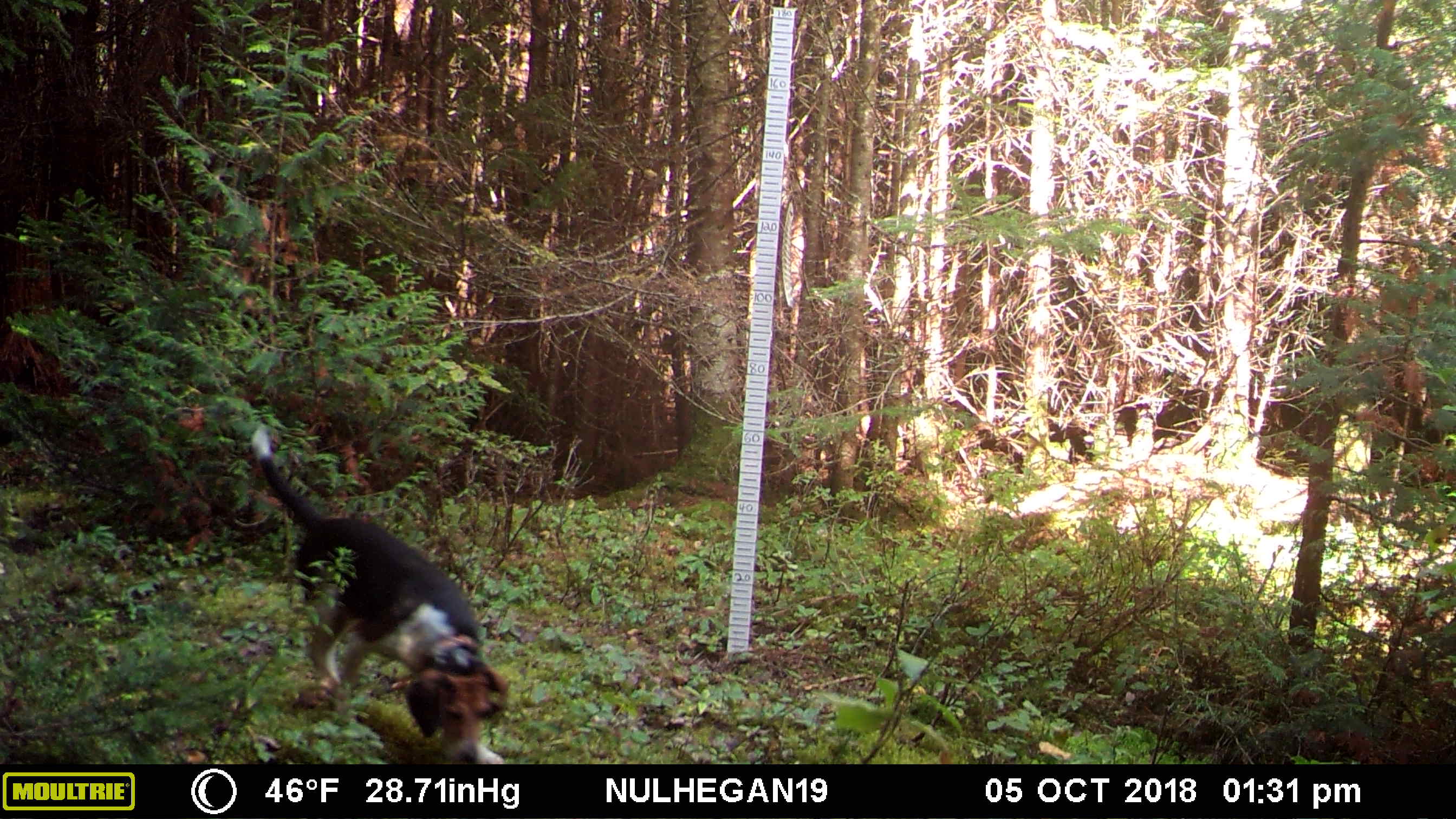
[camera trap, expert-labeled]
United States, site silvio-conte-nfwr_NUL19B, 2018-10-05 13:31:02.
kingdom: Animalia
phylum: Chordata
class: Mammalia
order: Carnivora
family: Canidae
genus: Canis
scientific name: Canis familiaris familiaris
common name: domestic dog